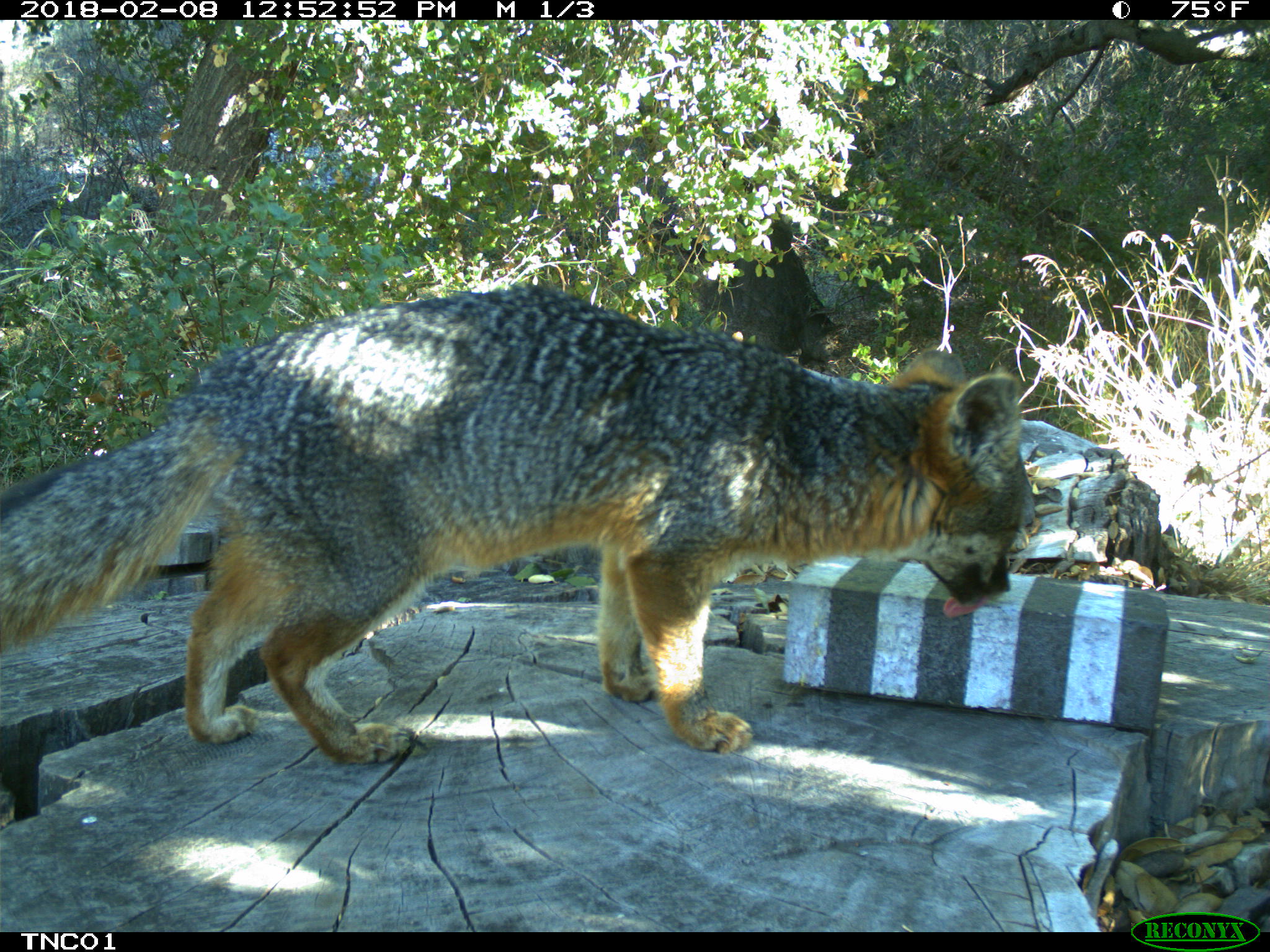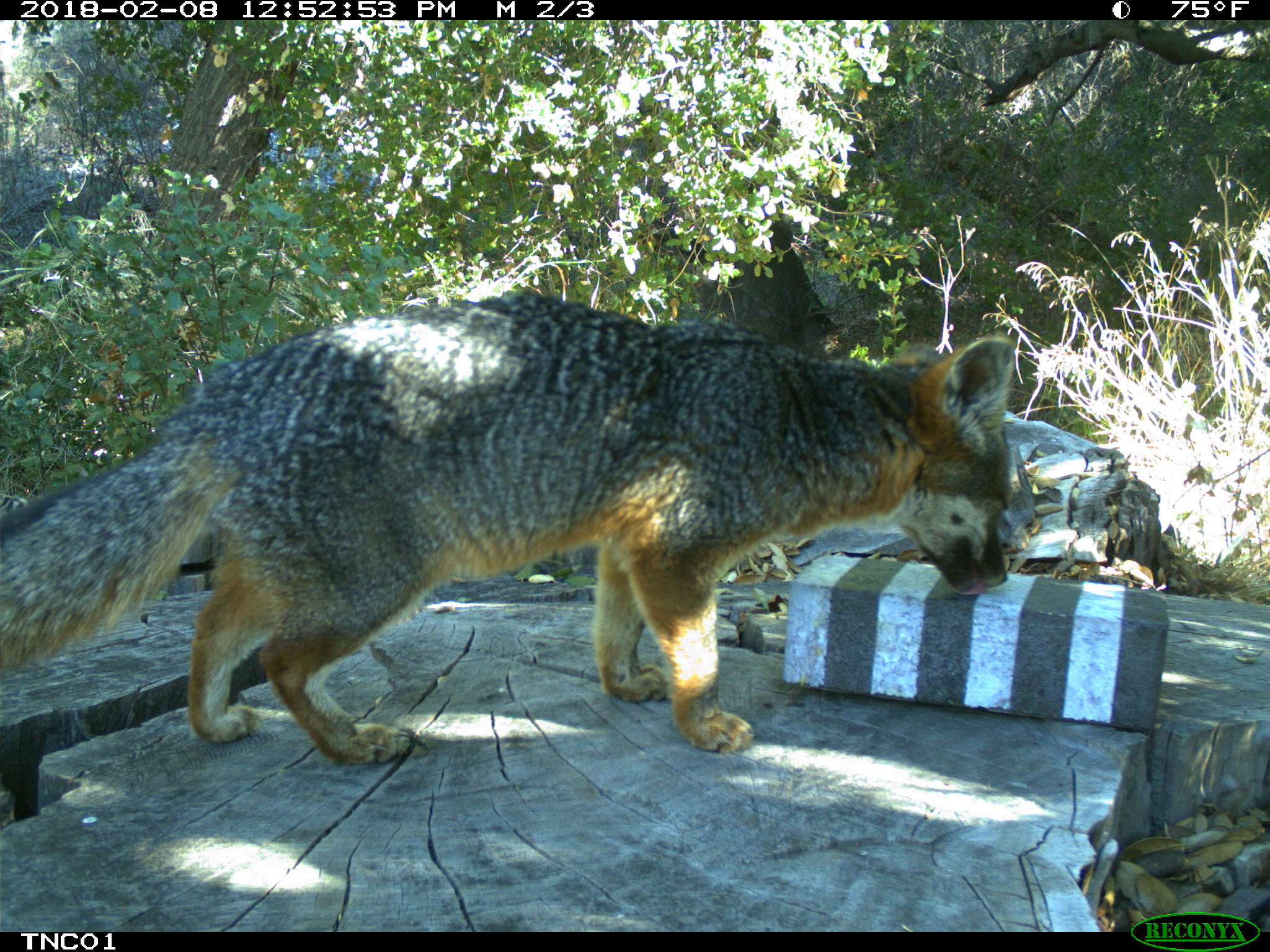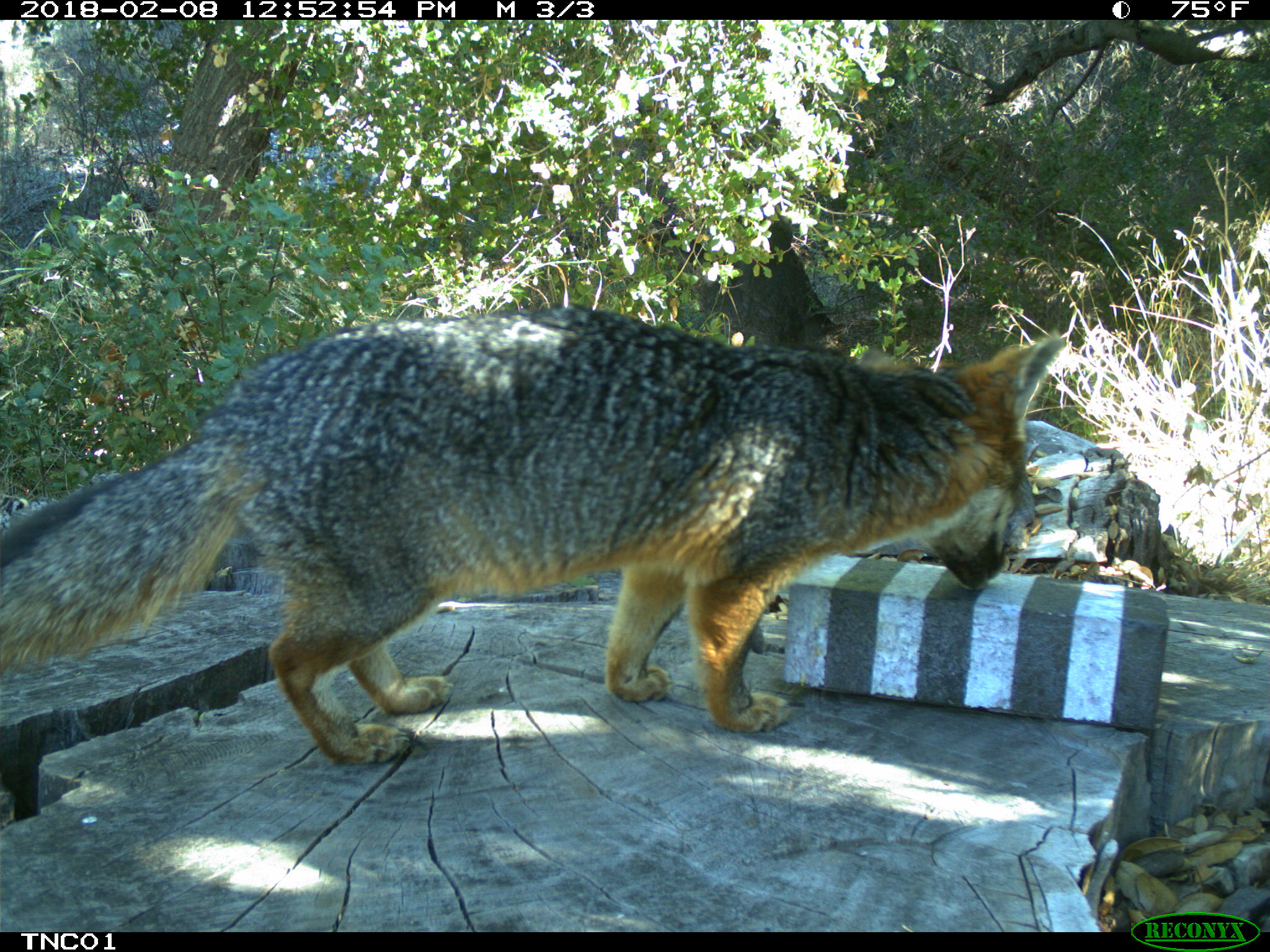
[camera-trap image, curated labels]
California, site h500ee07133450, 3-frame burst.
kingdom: Animalia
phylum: Chordata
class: Mammalia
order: Carnivora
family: Canidae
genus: Urocyon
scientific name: Urocyon littoralis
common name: island fox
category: fox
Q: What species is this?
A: Fox (island fox) (Urocyon littoralis).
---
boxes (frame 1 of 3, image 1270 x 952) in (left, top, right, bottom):
fox: (0, 284, 1026, 765)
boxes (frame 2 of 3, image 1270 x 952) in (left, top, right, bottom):
fox: (0, 294, 1017, 767)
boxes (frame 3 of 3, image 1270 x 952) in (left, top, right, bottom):
fox: (0, 304, 1066, 764)